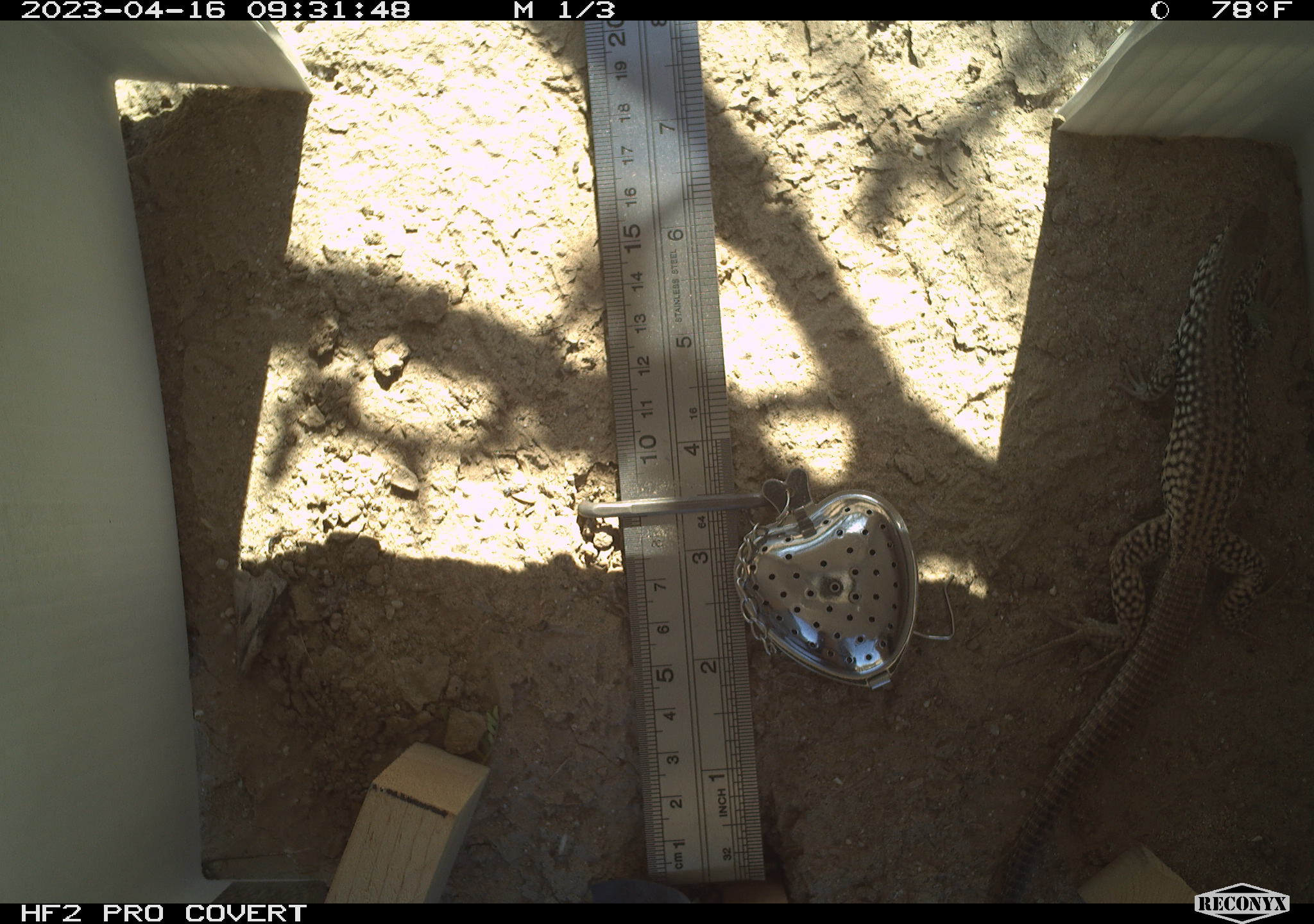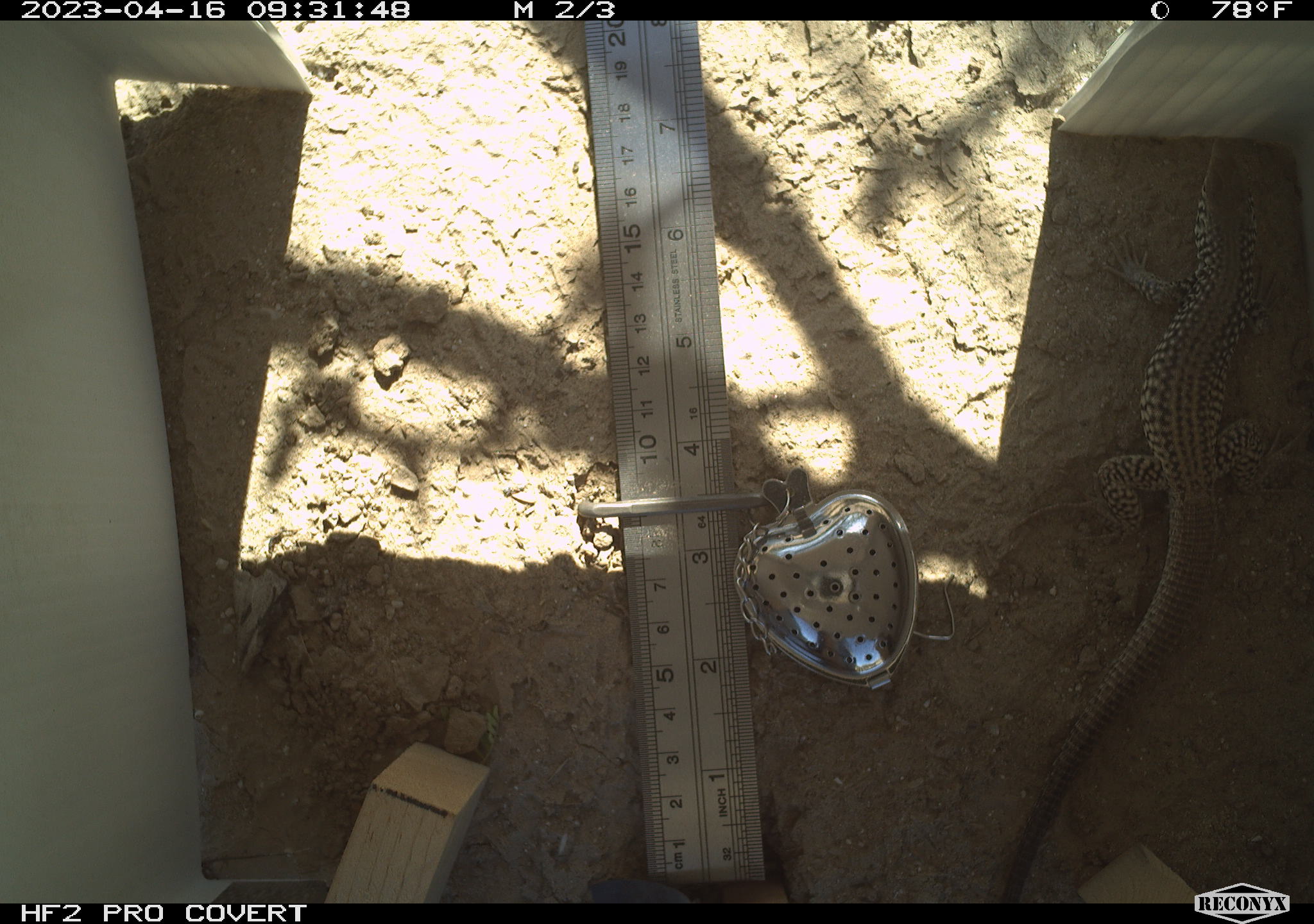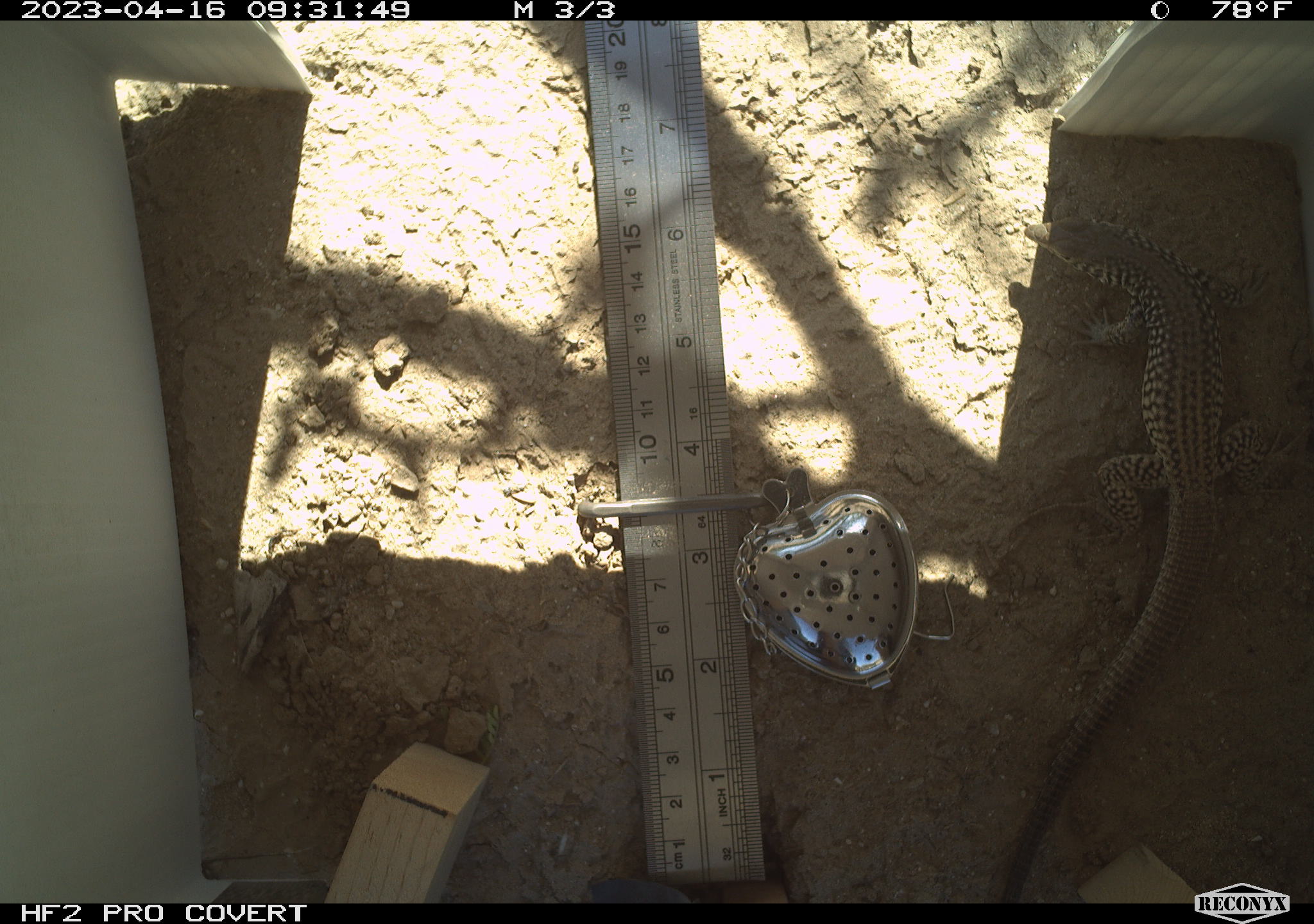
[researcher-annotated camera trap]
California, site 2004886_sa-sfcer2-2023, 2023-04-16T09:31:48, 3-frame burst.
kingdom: Animalia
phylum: Chordata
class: Reptilia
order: Squamata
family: Teiidae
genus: Aspidoscelis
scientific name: Aspidoscelis tigris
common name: western whiptail